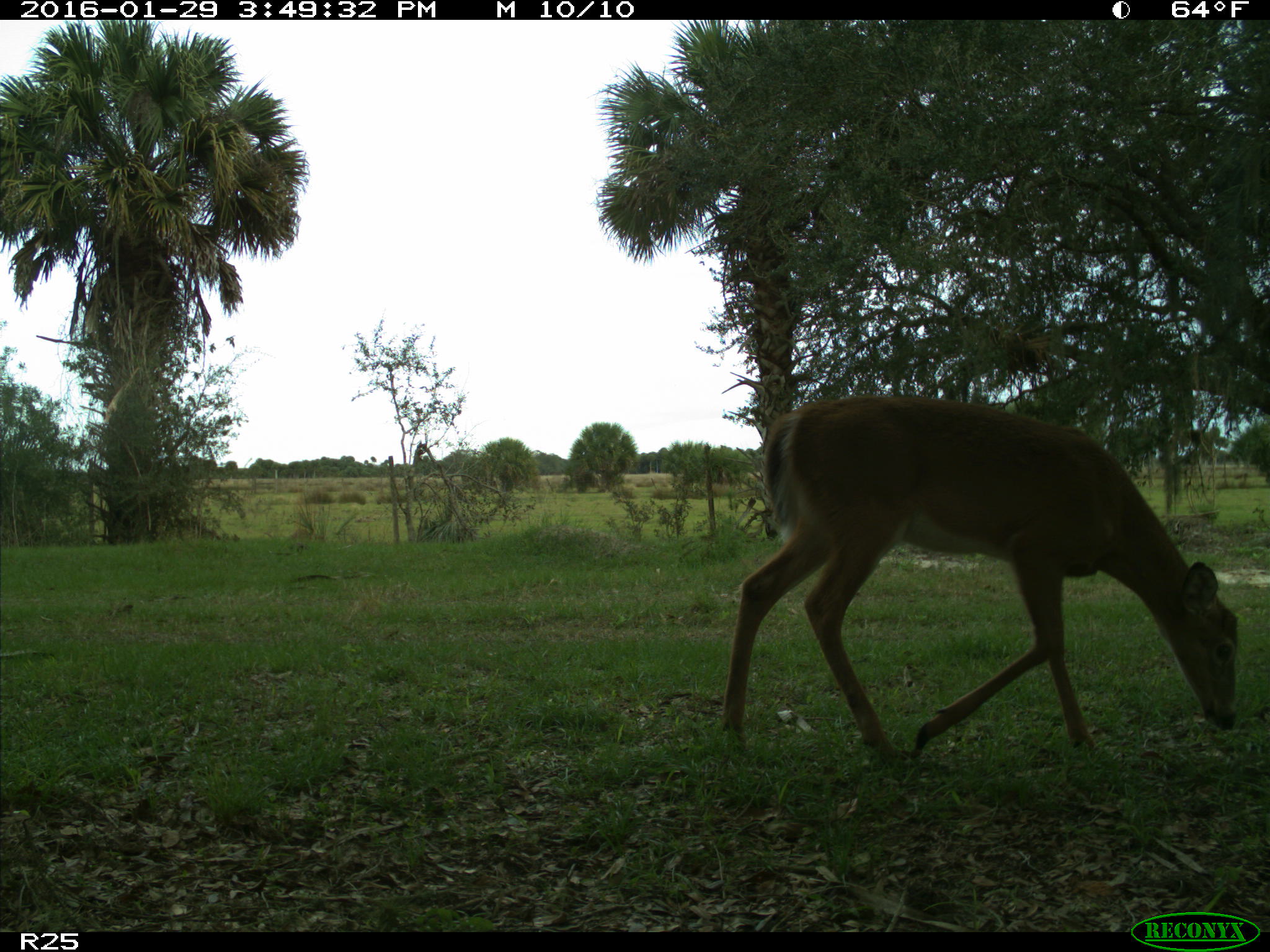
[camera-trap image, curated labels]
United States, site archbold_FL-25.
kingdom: Animalia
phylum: Chordata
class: Mammalia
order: Artiodactyla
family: Cervidae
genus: Odocoileus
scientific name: Odocoileus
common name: deer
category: unidentified deer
Unidentified deer (deer) (Odocoileus).